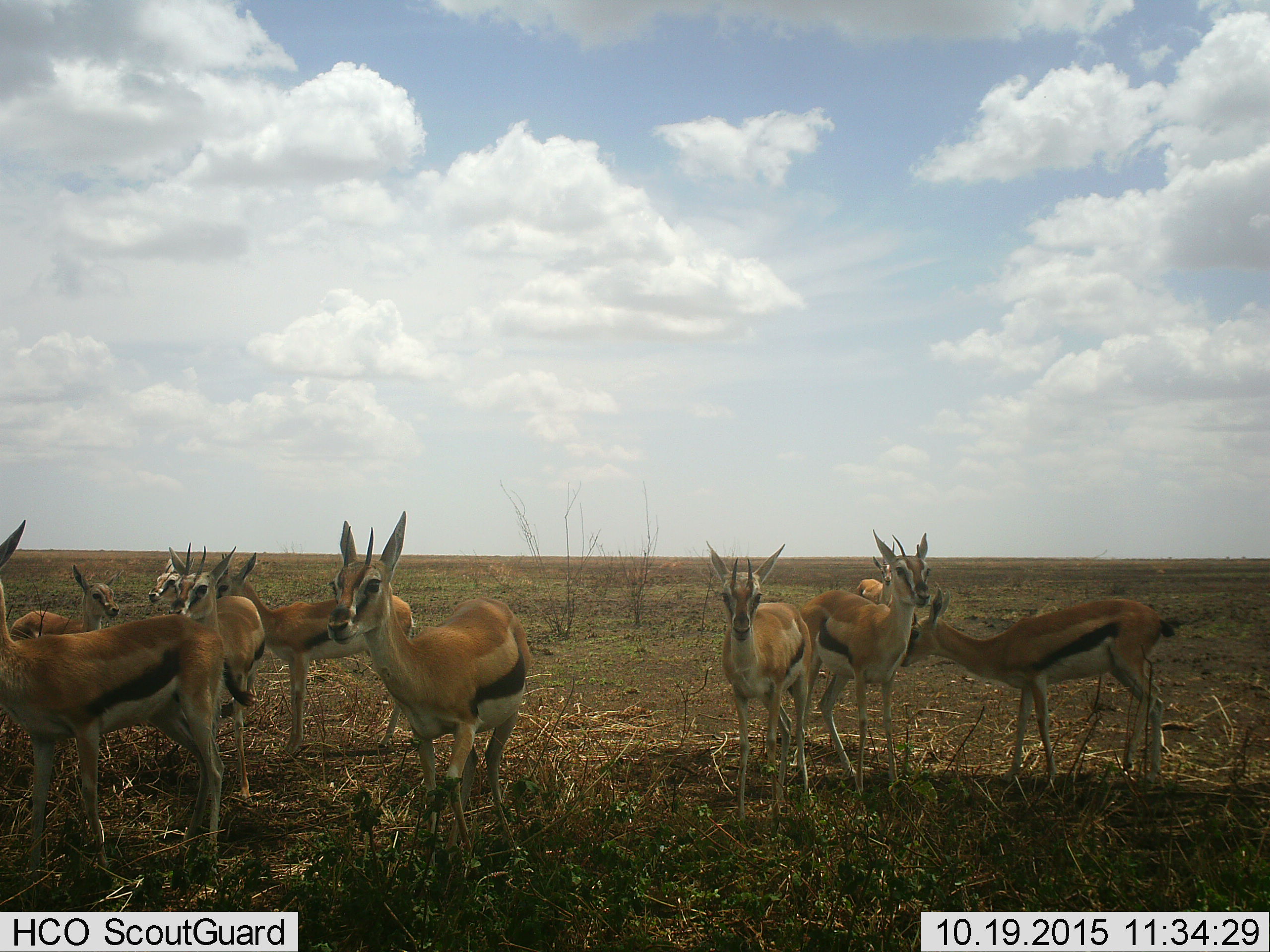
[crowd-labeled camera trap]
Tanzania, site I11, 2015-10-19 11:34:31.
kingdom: Animalia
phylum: Chordata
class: Mammalia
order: Artiodactyla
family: Bovidae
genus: Eudorcas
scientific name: Eudorcas thomsonii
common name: thomson's gazelle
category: gazellethomsons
Gazellethomsons (thomson's gazelle) (Eudorcas thomsonii), count 10. Behavior (volunteer vote fractions): standing 100%, resting 0%, moving 11%, interacting 11%. Young present (vote fraction): 11%. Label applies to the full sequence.